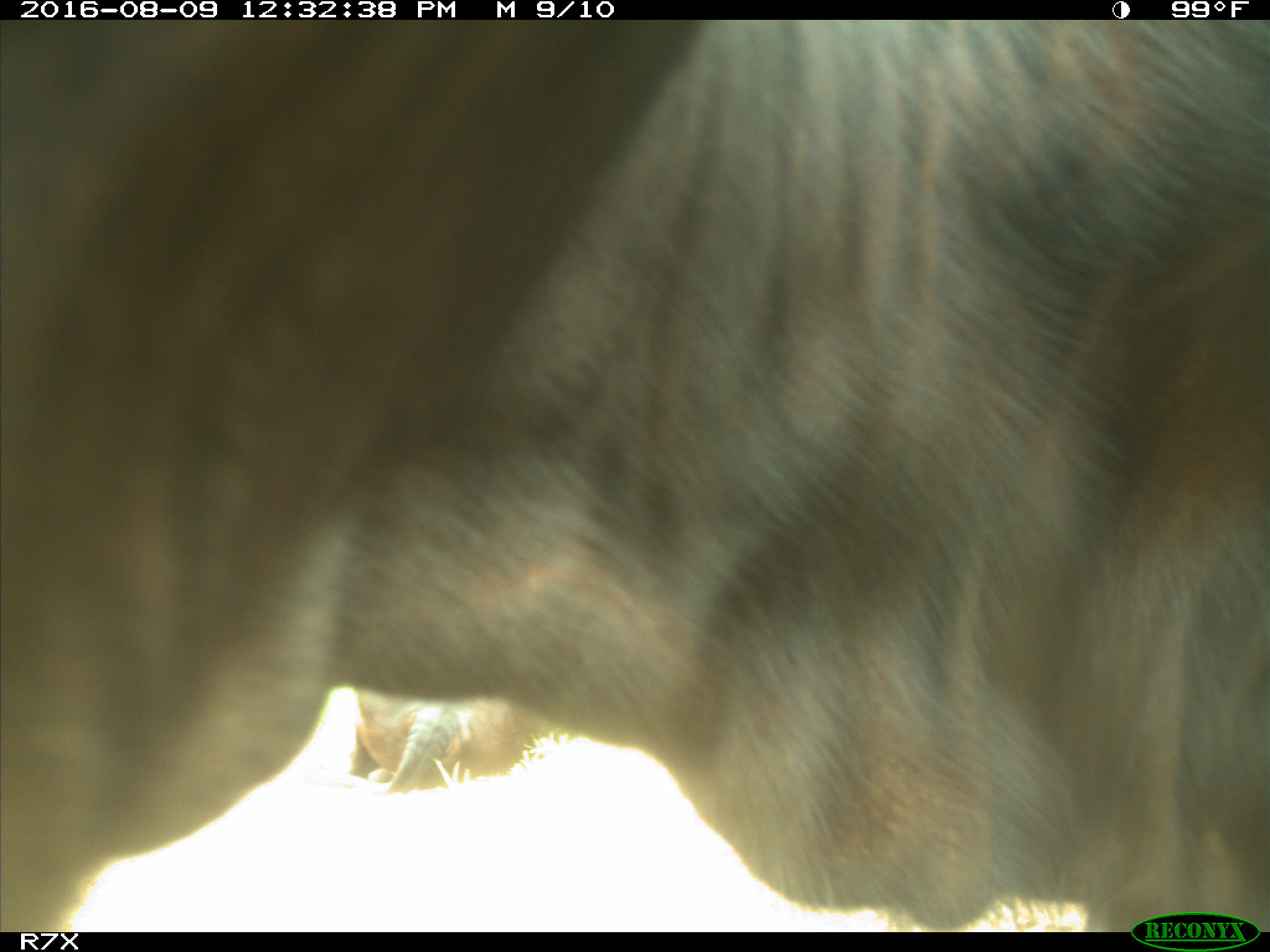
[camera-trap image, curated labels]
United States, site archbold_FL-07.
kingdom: Animalia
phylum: Chordata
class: Mammalia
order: Artiodactyla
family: Bovidae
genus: Bos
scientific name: Bos taurus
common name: domestic cow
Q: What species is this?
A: Bos taurus (domestic cow).